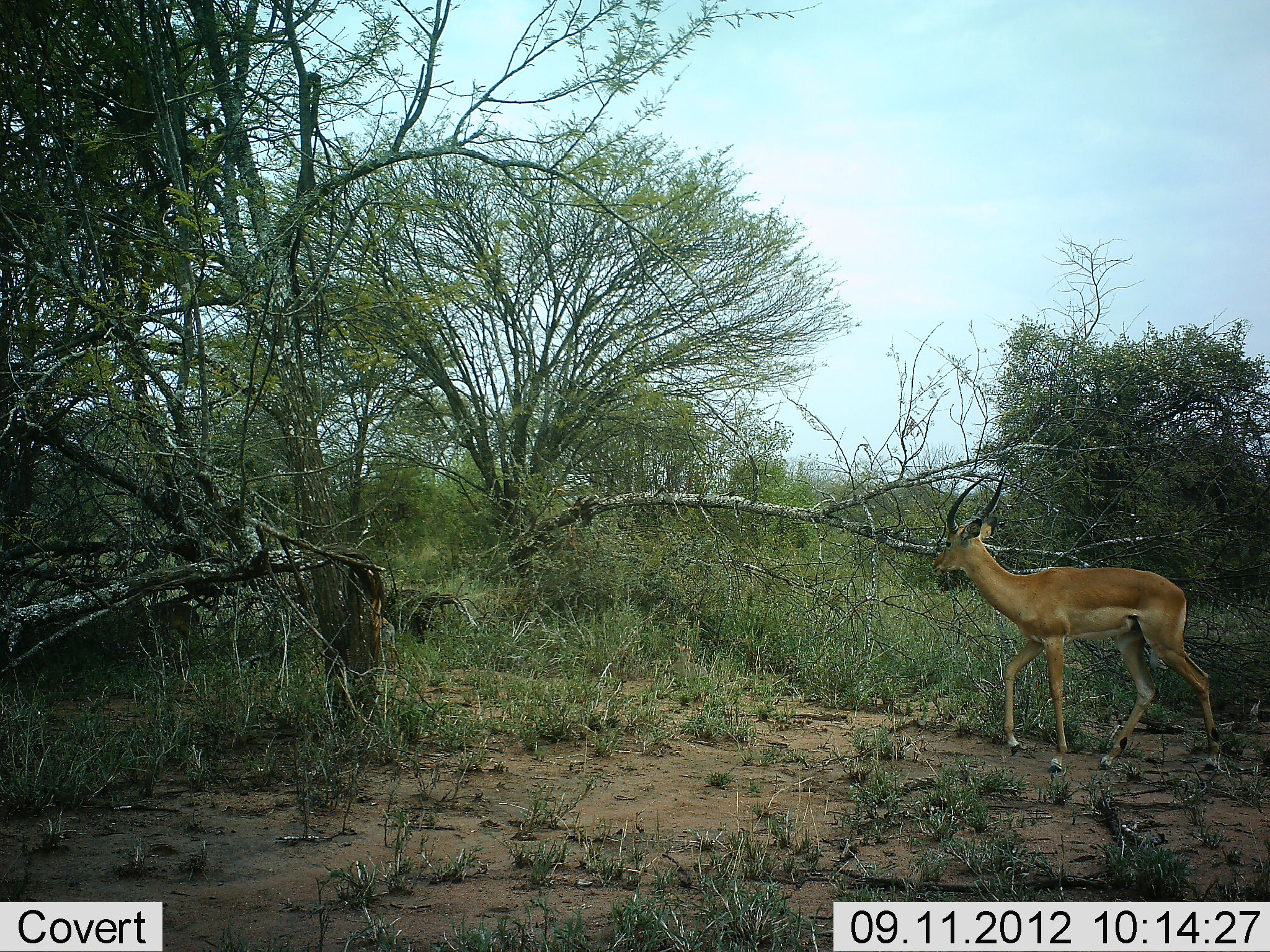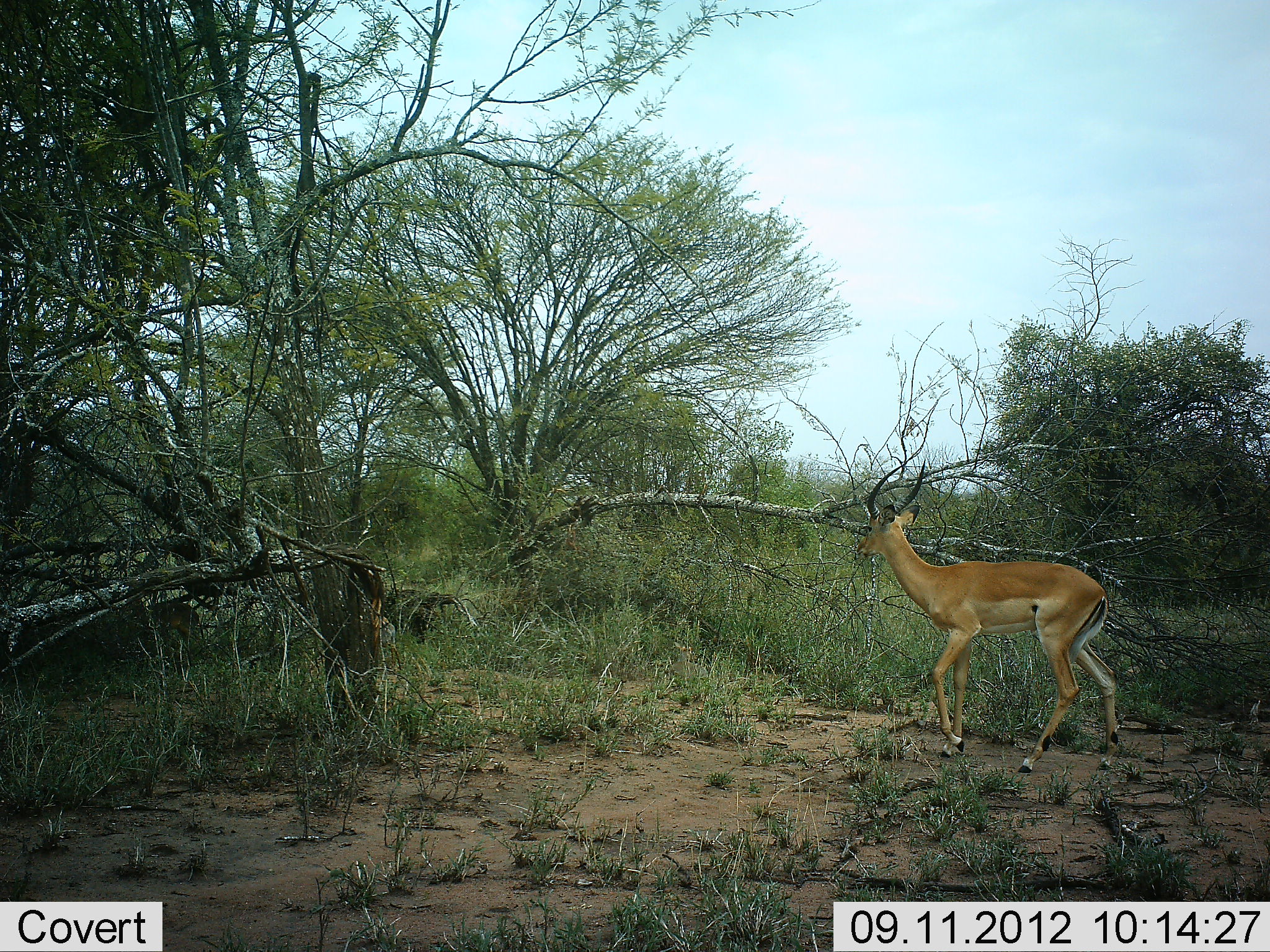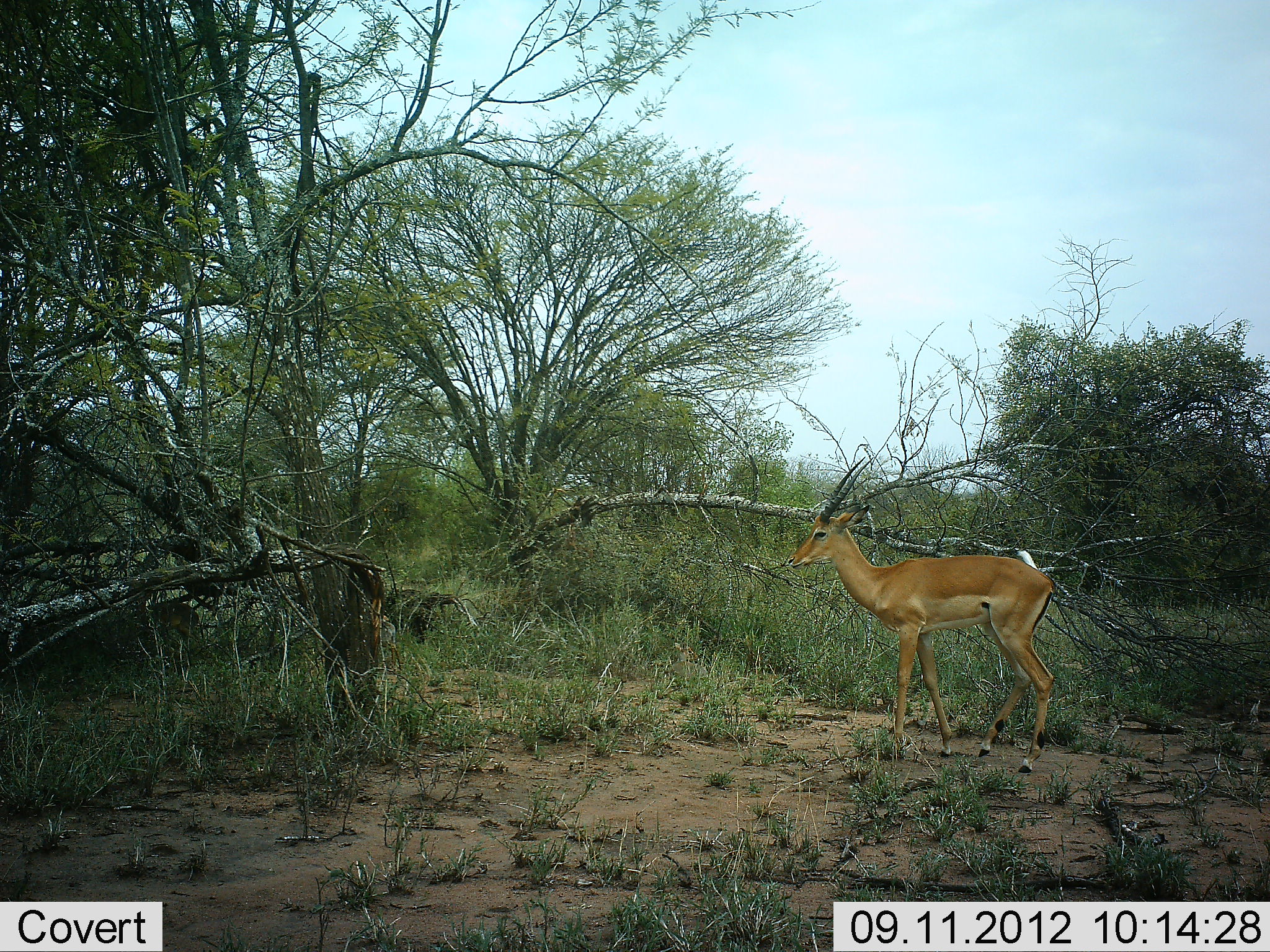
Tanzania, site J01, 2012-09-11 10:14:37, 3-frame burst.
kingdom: Animalia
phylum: Chordata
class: Mammalia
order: Artiodactyla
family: Bovidae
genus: Aepyceros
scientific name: Aepyceros melampus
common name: impala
Impala (Aepyceros melampus), count 1. Behavior (volunteer vote fractions): standing 8%, resting 0%, moving 100%, interacting 0%. Young present (vote fraction): 0%. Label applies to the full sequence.